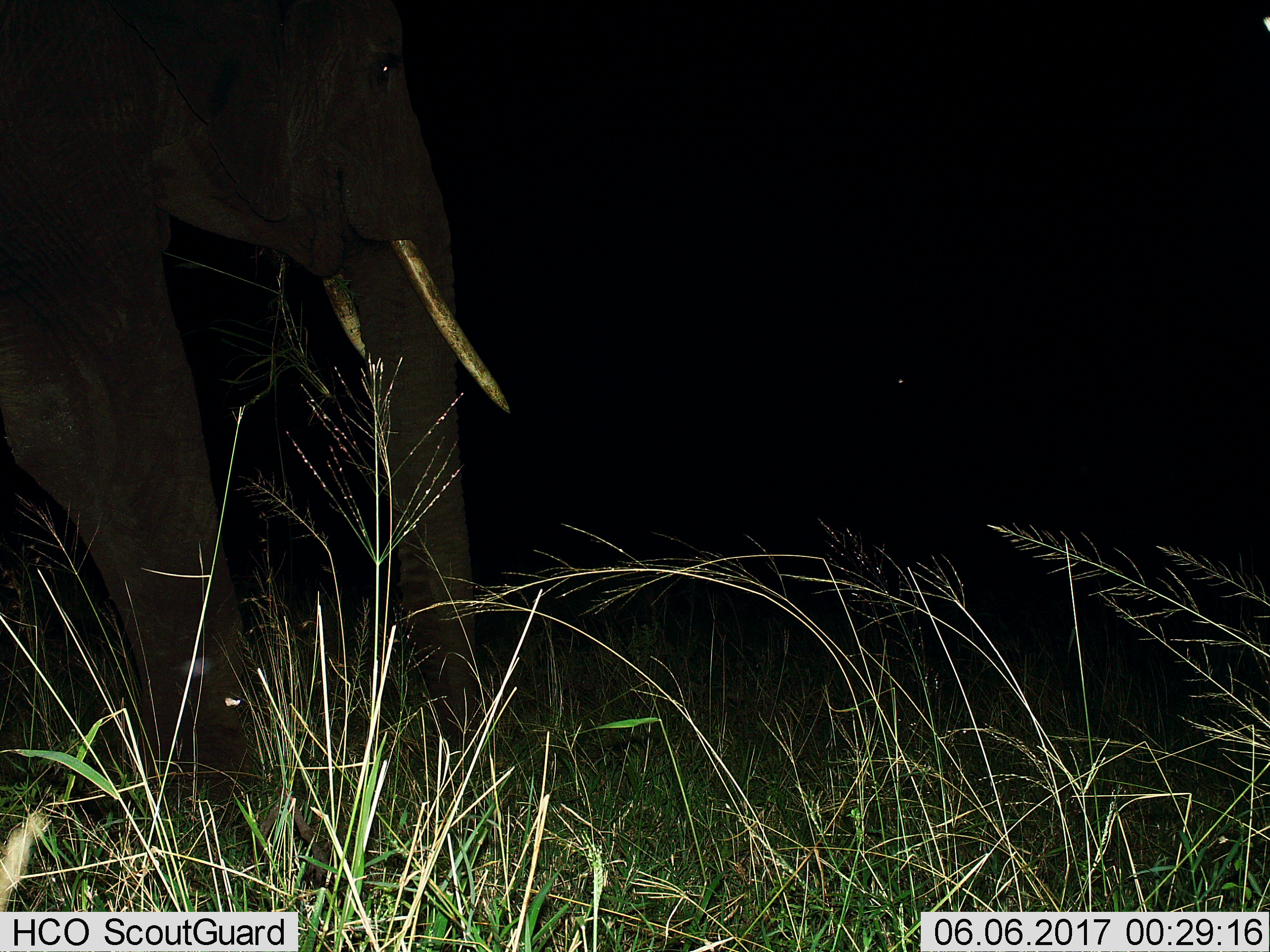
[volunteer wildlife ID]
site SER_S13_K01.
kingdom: Animalia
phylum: Chordata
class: Mammalia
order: Proboscidea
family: Elephantidae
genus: Loxodonta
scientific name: Loxodonta africana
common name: african bush elephant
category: elephant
Elephant (african bush elephant) (Loxodonta africana), count 1. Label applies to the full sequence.